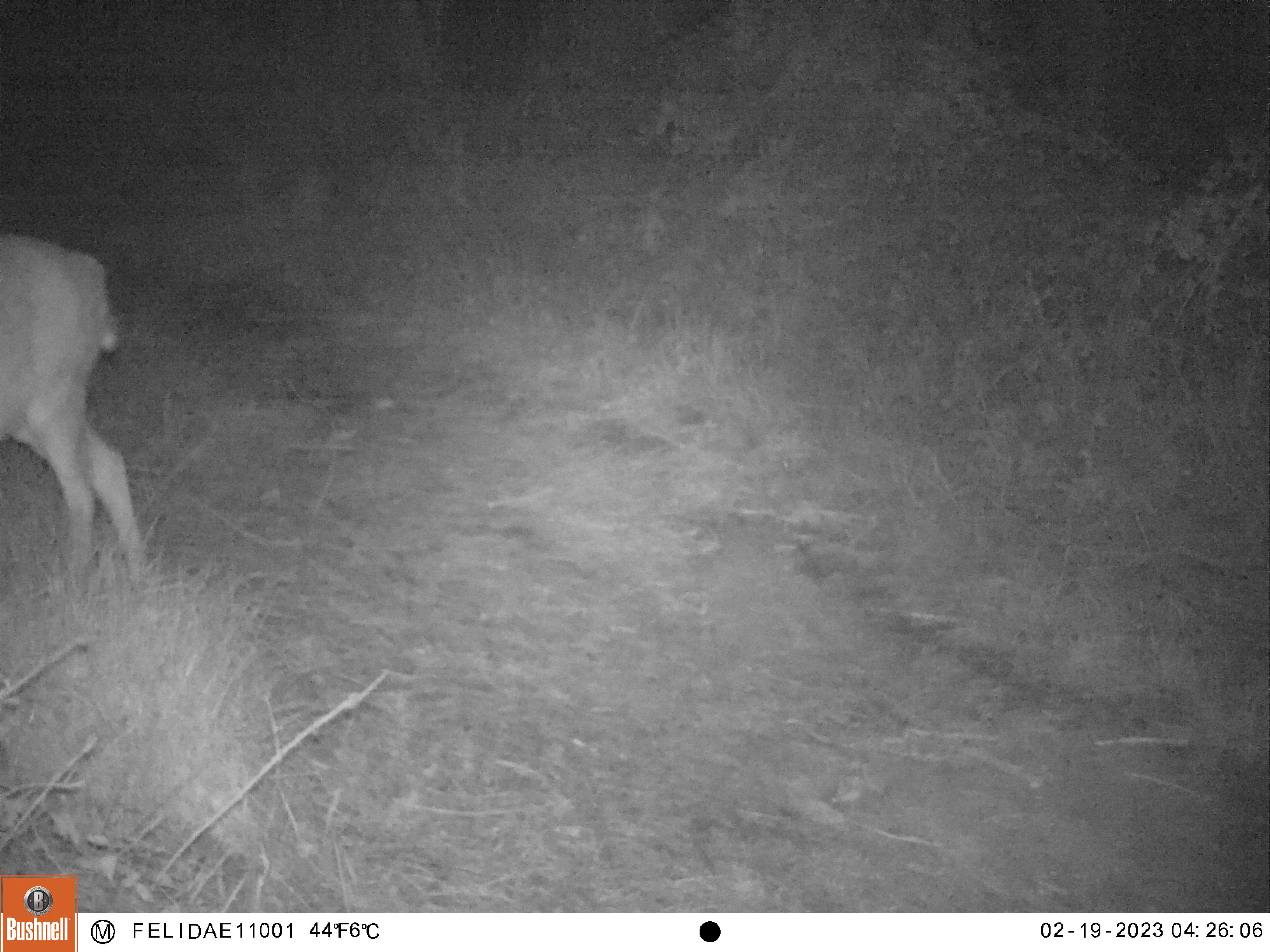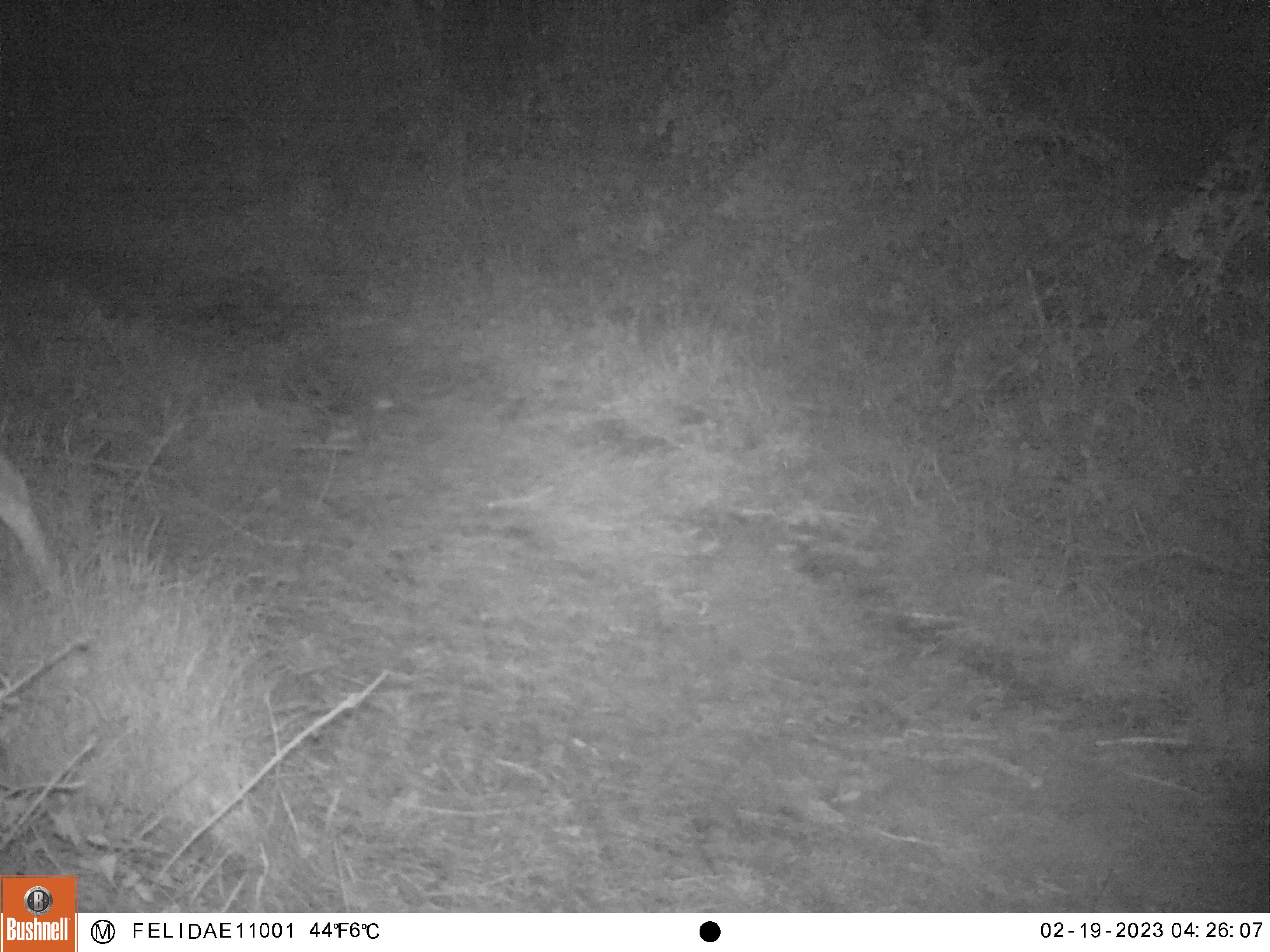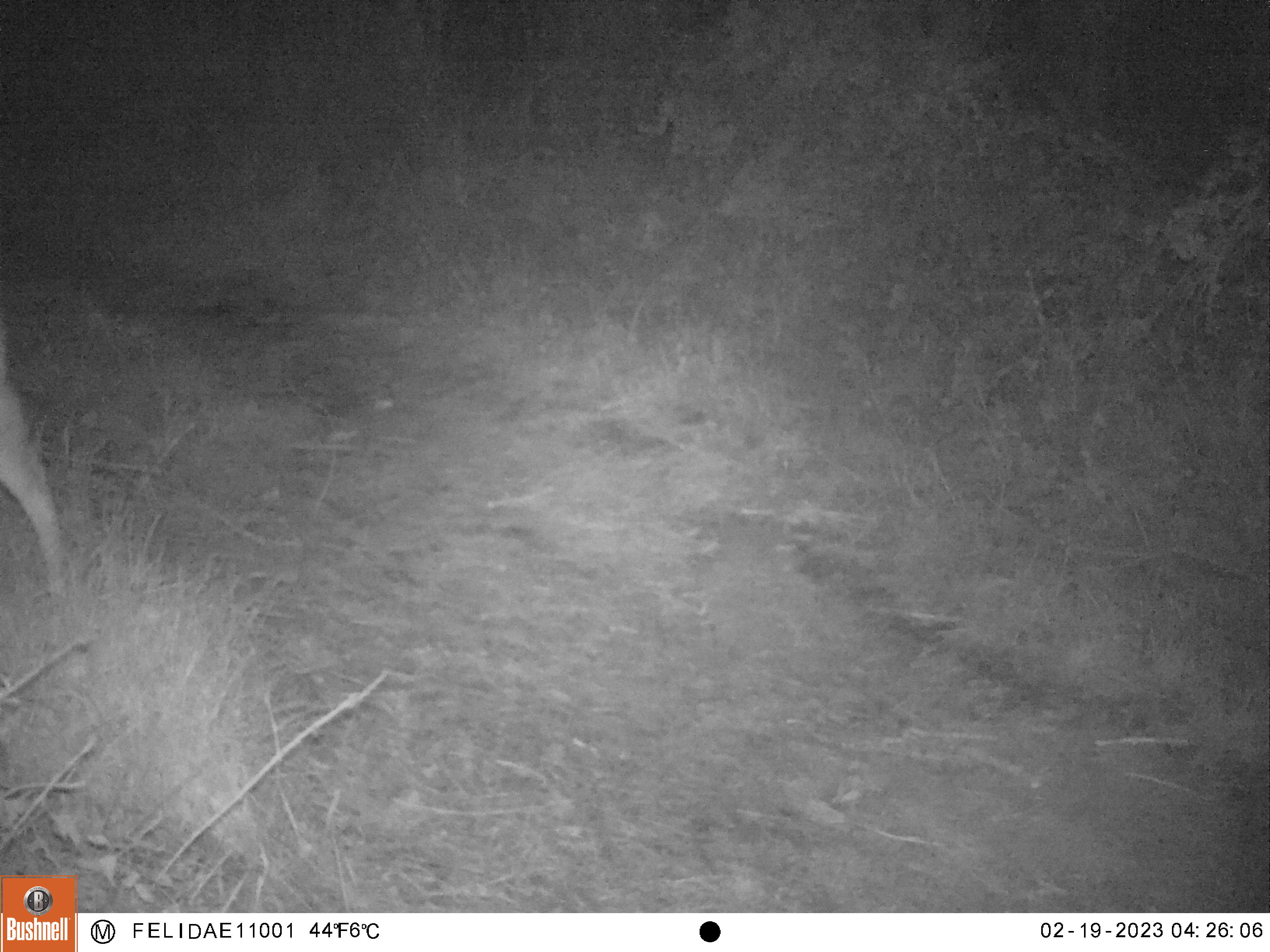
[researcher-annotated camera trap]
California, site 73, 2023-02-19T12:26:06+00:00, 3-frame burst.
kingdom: Animalia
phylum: Chordata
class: Mammalia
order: Artiodactyla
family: Cervidae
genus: Odocoileus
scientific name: Odocoileus hemionus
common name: mule deer